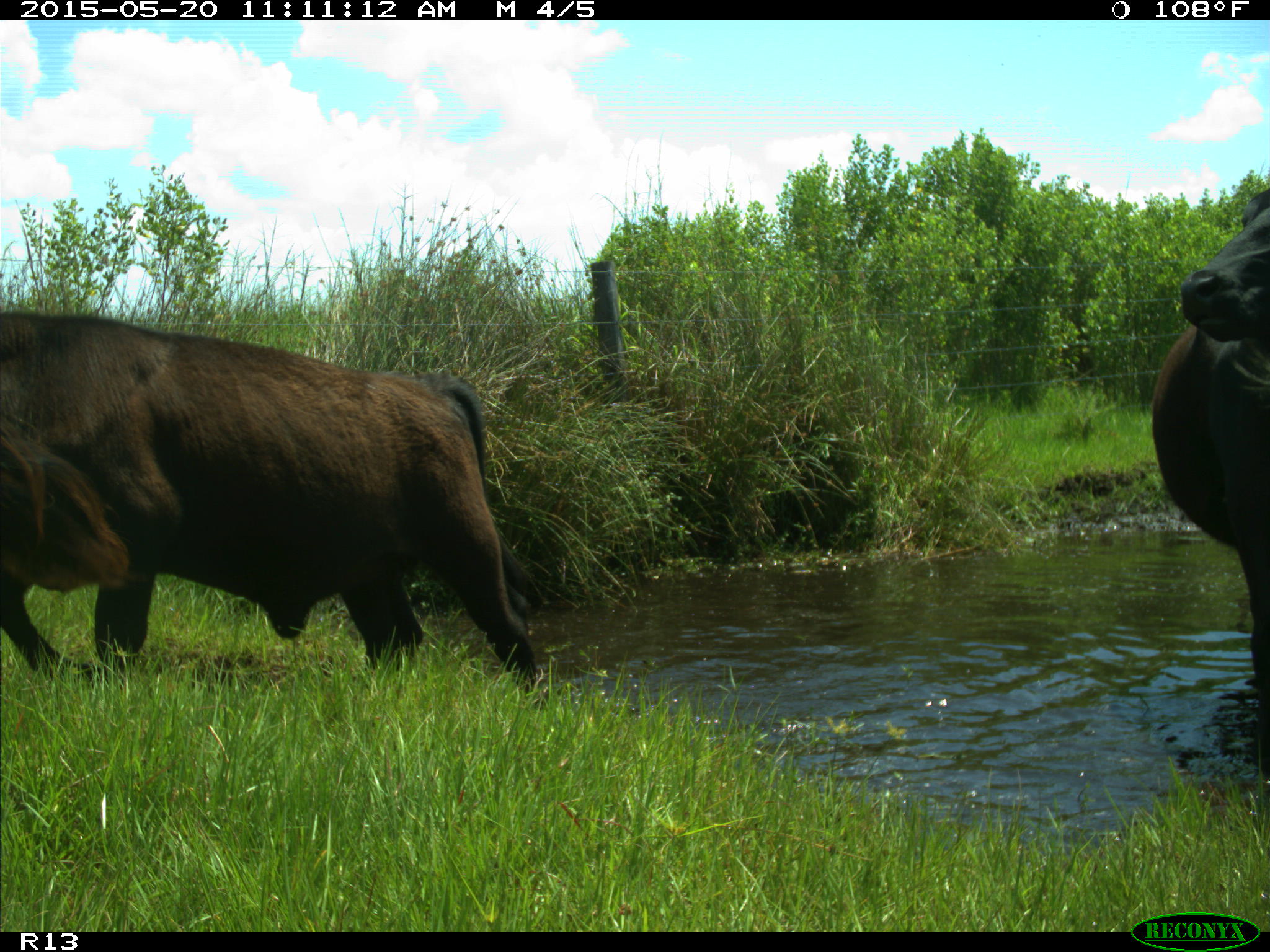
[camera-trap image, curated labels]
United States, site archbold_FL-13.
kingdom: Animalia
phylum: Chordata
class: Mammalia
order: Artiodactyla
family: Bovidae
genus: Bos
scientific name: Bos taurus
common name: domestic cow